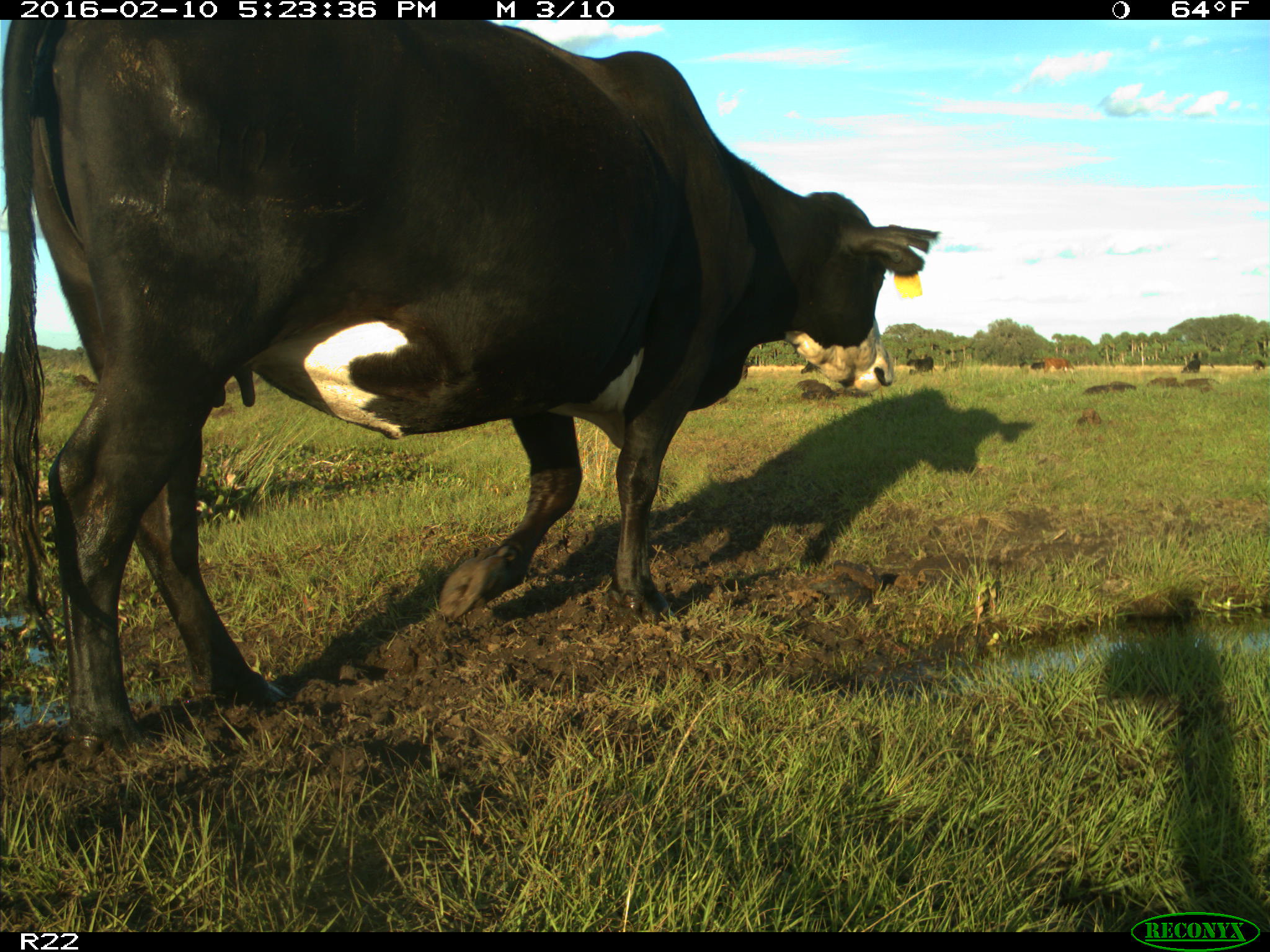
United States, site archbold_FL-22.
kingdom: Animalia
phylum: Chordata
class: Mammalia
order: Artiodactyla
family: Bovidae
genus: Bos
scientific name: Bos taurus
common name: domestic cow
Bos taurus (domestic cow).